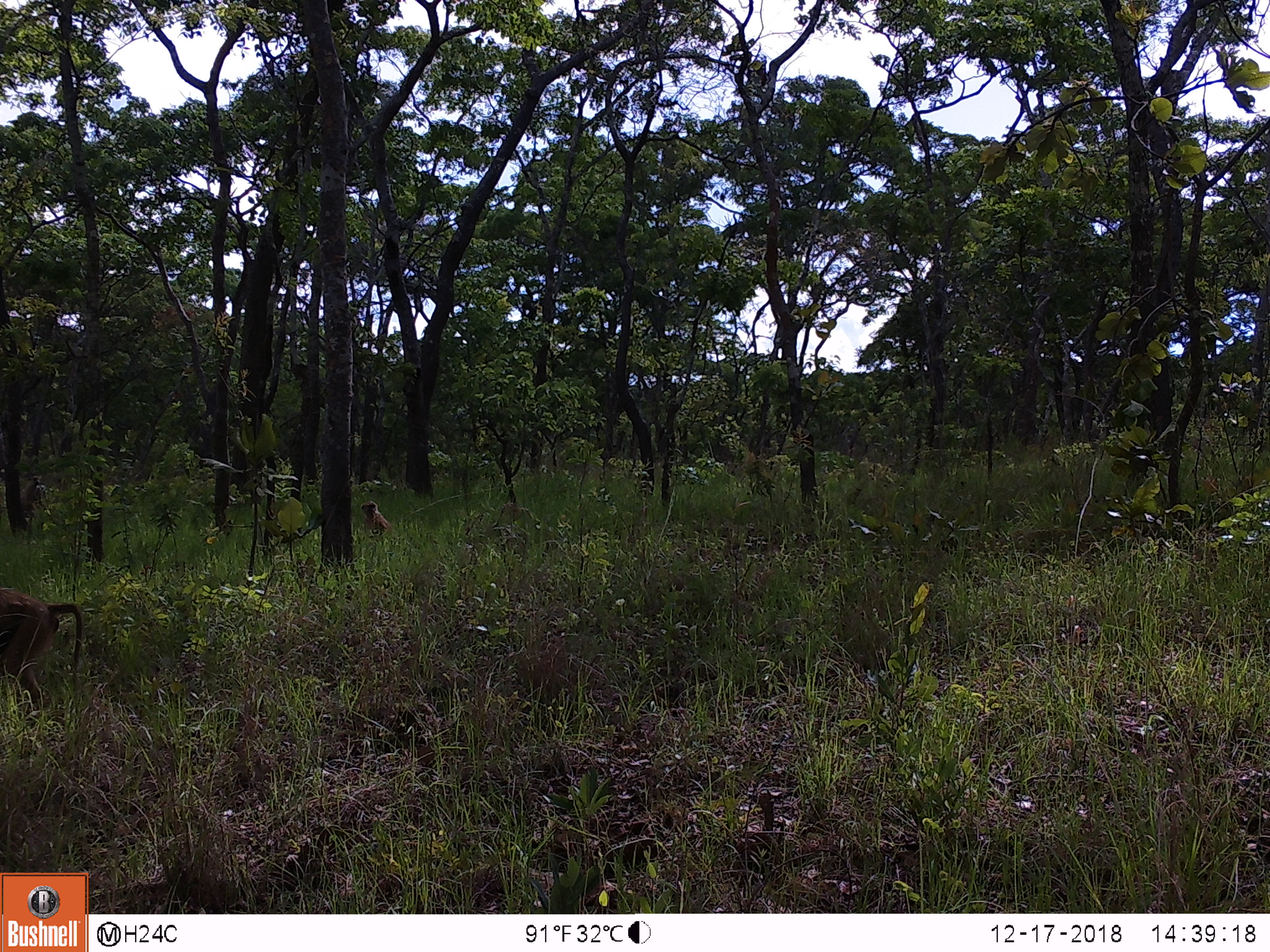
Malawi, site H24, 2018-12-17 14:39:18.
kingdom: Animalia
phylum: Chordata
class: Mammalia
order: Primates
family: Cercopithecidae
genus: Papio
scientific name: Papio cynocephalus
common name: yellow baboon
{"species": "yellow baboon (Papio cynocephalus)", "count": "2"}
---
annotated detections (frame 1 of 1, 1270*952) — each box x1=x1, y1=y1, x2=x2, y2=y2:
yellow baboon: x1=2, y1=575, x2=81, y2=727; x1=356, y1=498, x2=393, y2=547